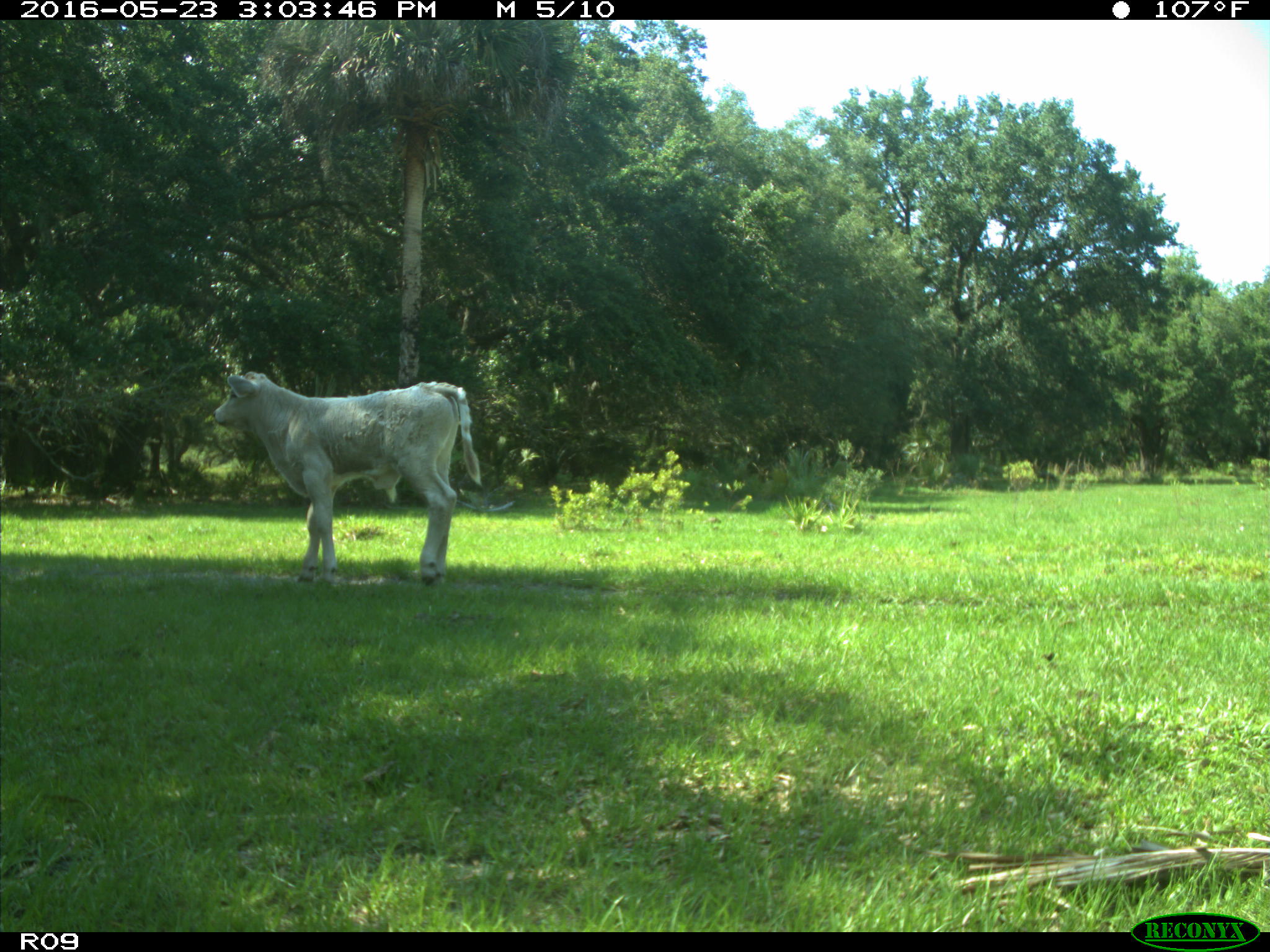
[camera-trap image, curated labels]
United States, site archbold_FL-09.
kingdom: Animalia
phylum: Chordata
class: Mammalia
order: Artiodactyla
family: Bovidae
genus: Bos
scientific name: Bos taurus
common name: domestic cow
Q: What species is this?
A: Bos taurus (domestic cow).